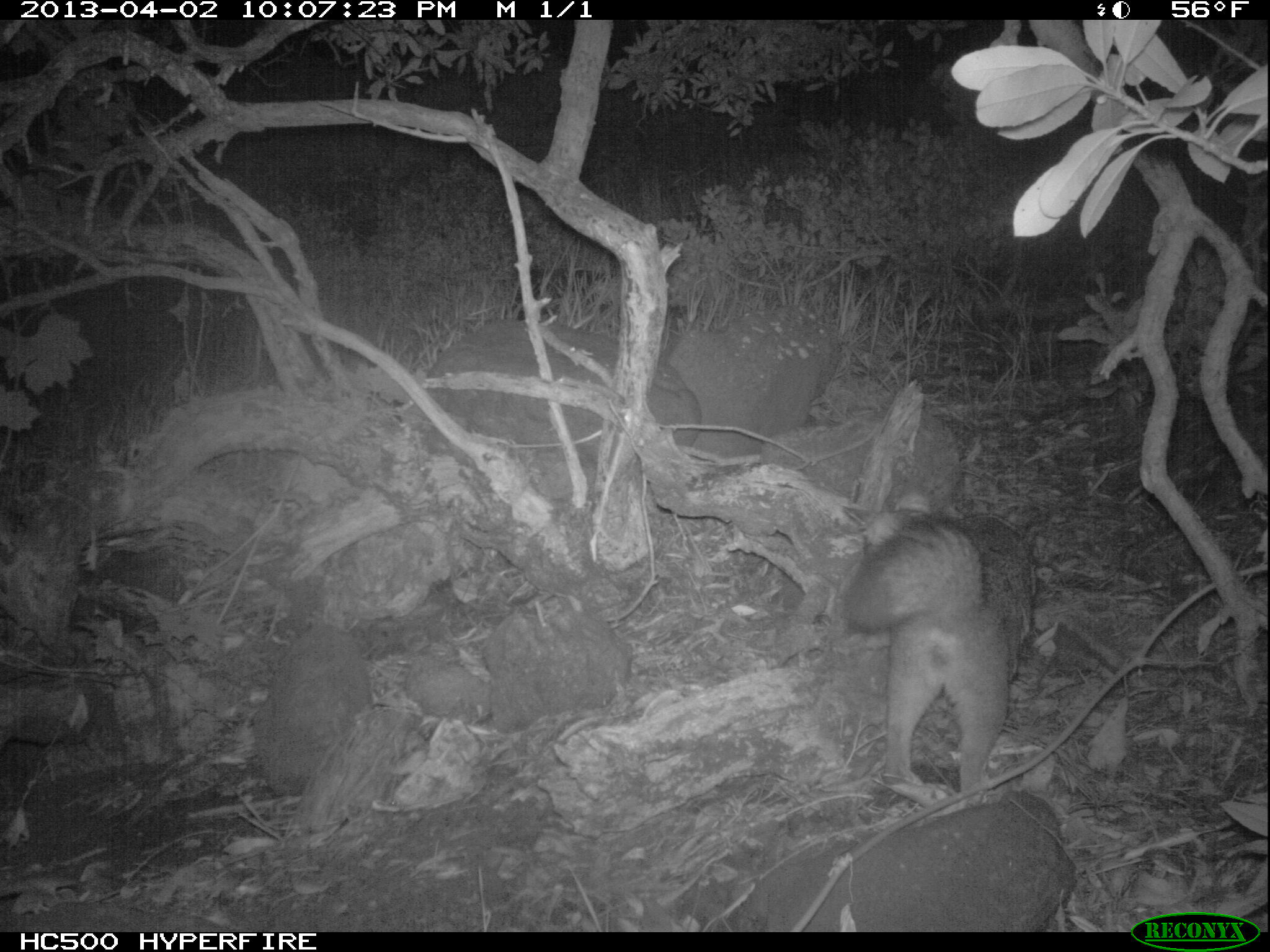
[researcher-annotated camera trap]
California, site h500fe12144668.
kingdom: Animalia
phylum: Chordata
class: Mammalia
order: Carnivora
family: Canidae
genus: Urocyon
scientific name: Urocyon littoralis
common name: island fox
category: fox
Fox (island fox) (Urocyon littoralis).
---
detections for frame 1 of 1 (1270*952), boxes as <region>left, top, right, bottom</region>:
fox: <region>839, 483, 1036, 795</region>